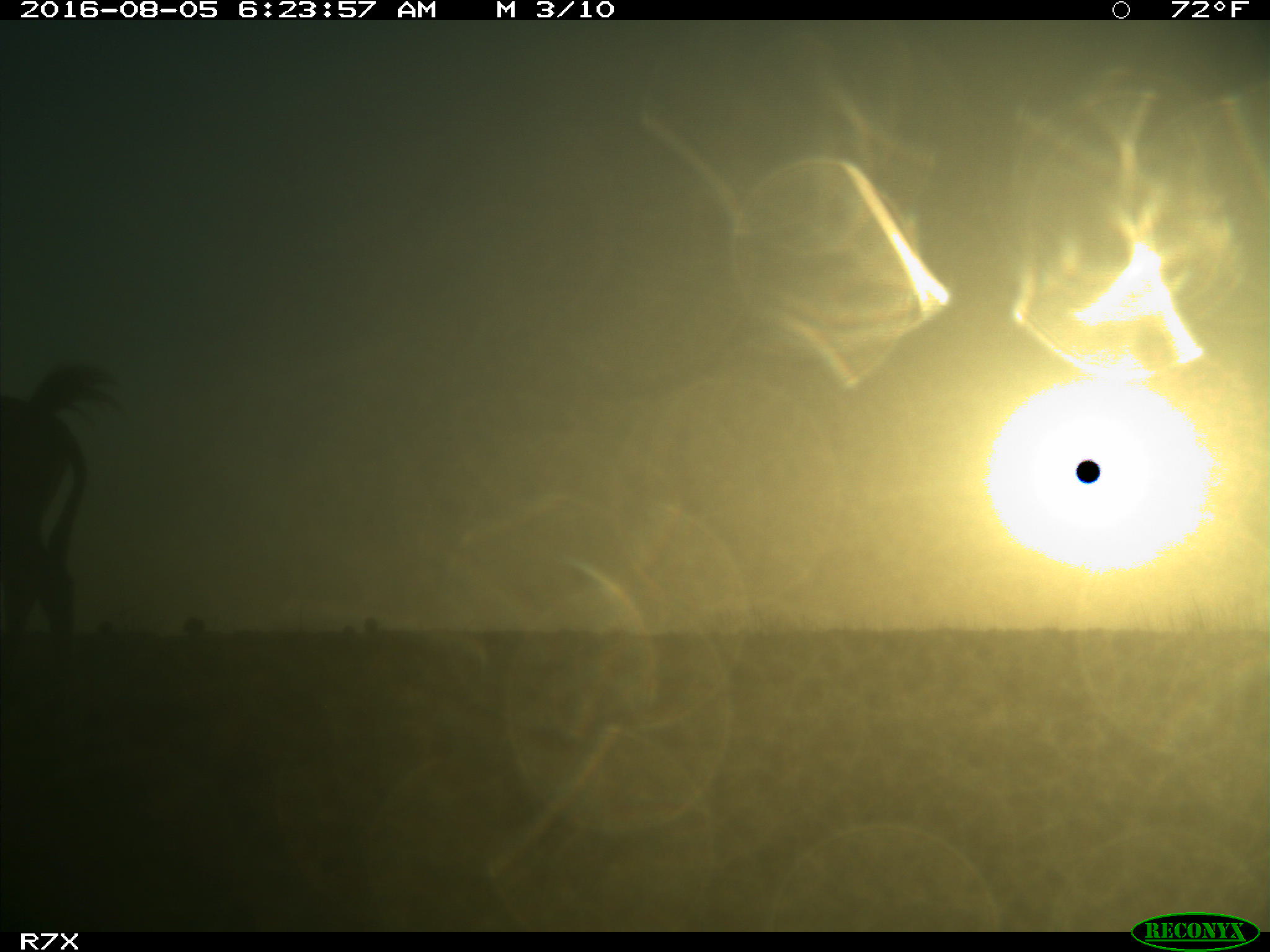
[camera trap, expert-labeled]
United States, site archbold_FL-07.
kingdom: Animalia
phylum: Chordata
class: Mammalia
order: Perissodactyla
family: Equidae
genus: Equus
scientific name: Equus africanus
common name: african wild ass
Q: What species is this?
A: Equus africanus (african wild ass).